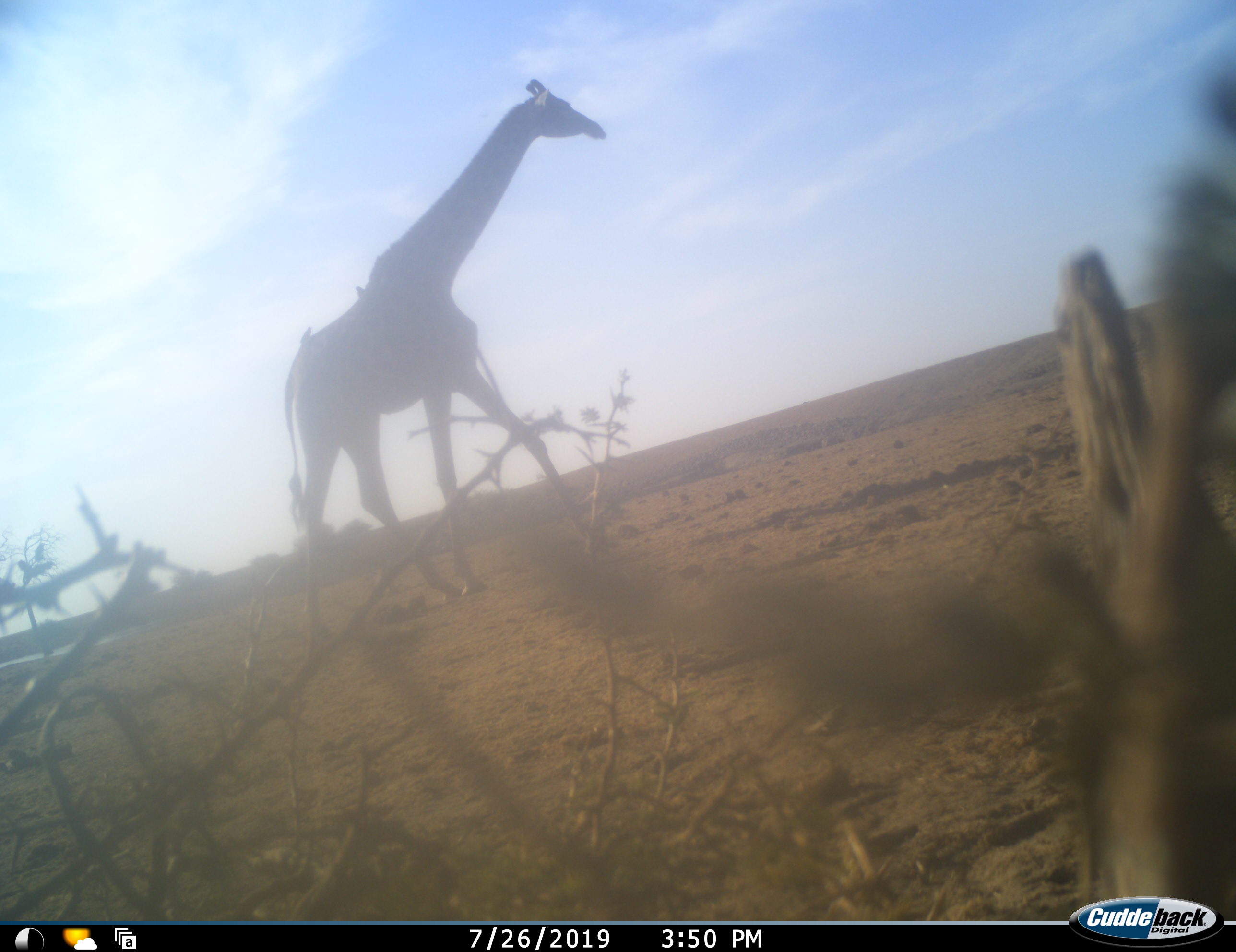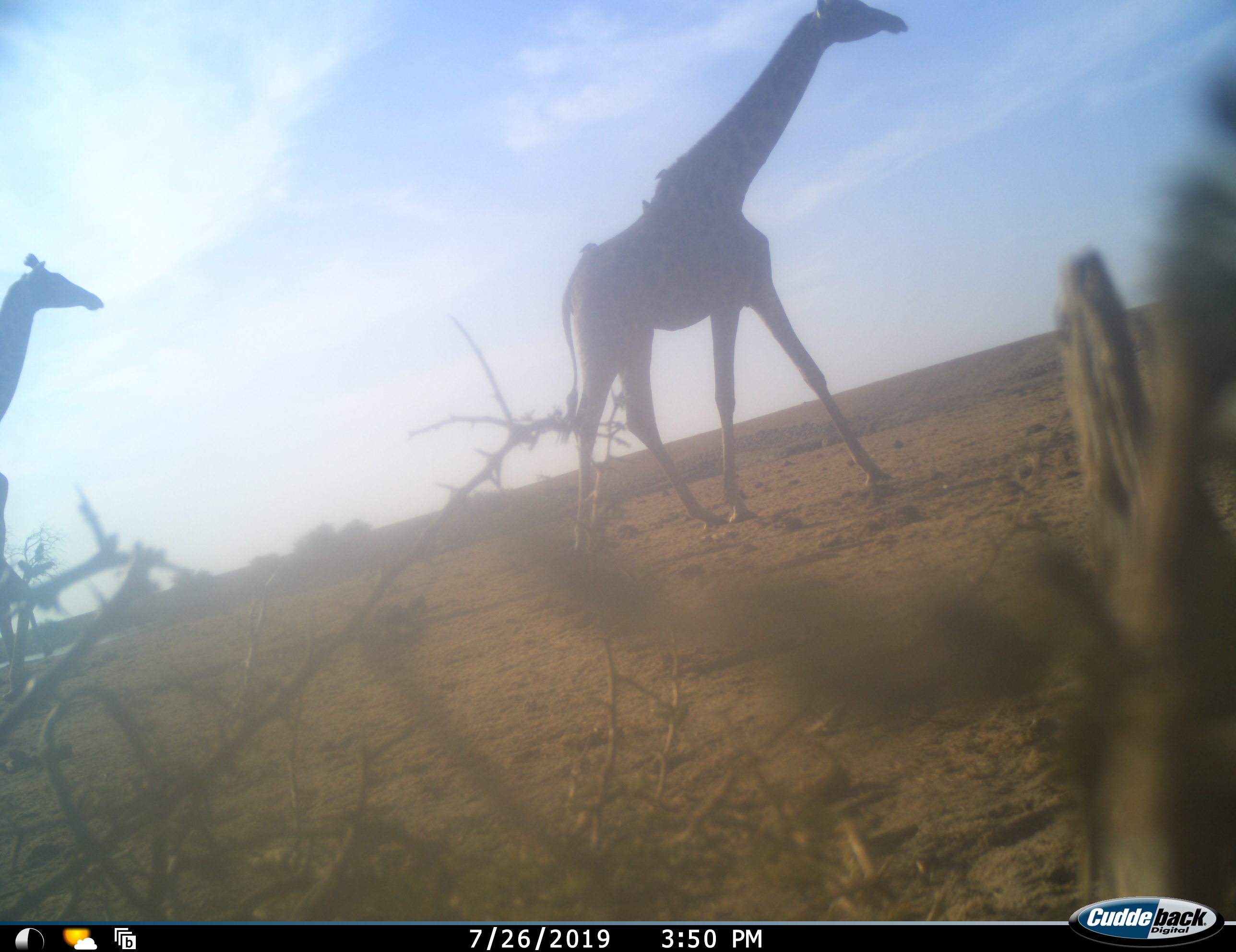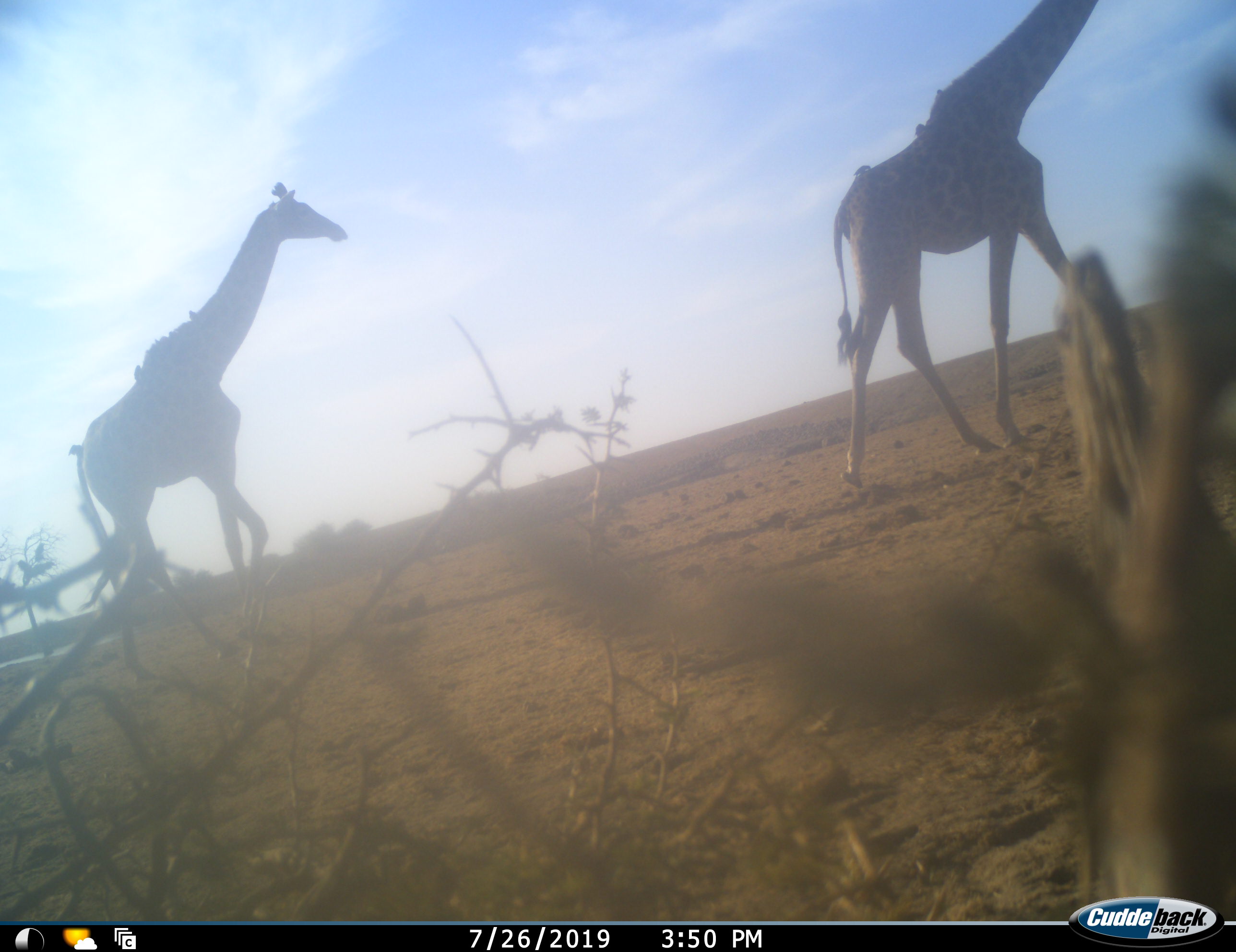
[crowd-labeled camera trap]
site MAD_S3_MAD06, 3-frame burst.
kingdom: Animalia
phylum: Chordata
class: Mammalia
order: Artiodactyla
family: Giraffidae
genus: Giraffa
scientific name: Giraffa camelopardalis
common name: giraffe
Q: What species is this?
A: Giraffe (Giraffa camelopardalis).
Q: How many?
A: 2.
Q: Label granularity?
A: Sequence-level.